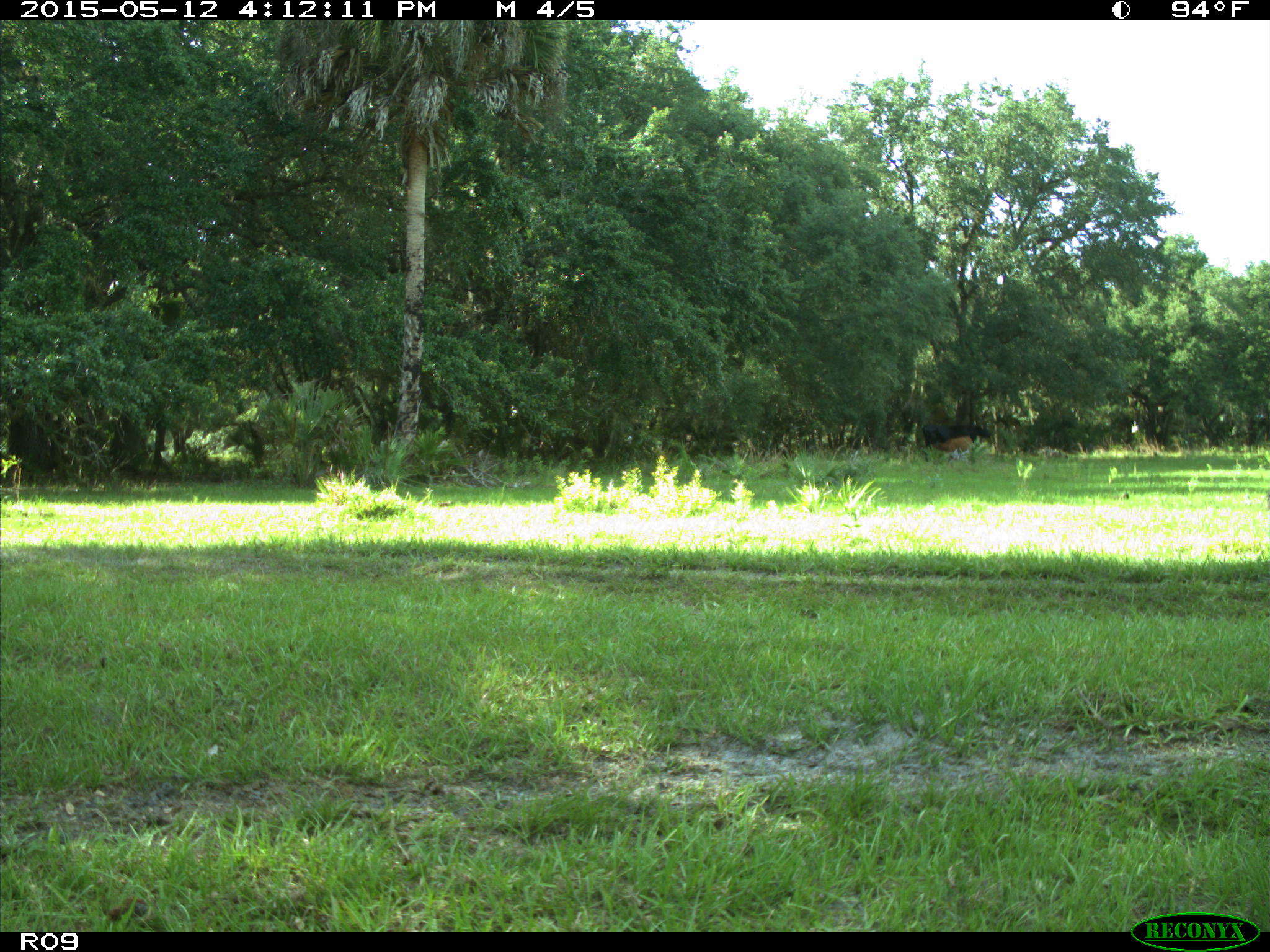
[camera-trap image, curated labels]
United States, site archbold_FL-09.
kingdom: Animalia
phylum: Chordata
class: Mammalia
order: Artiodactyla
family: Bovidae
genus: Bos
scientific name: Bos taurus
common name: domestic cow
Bos taurus (domestic cow).